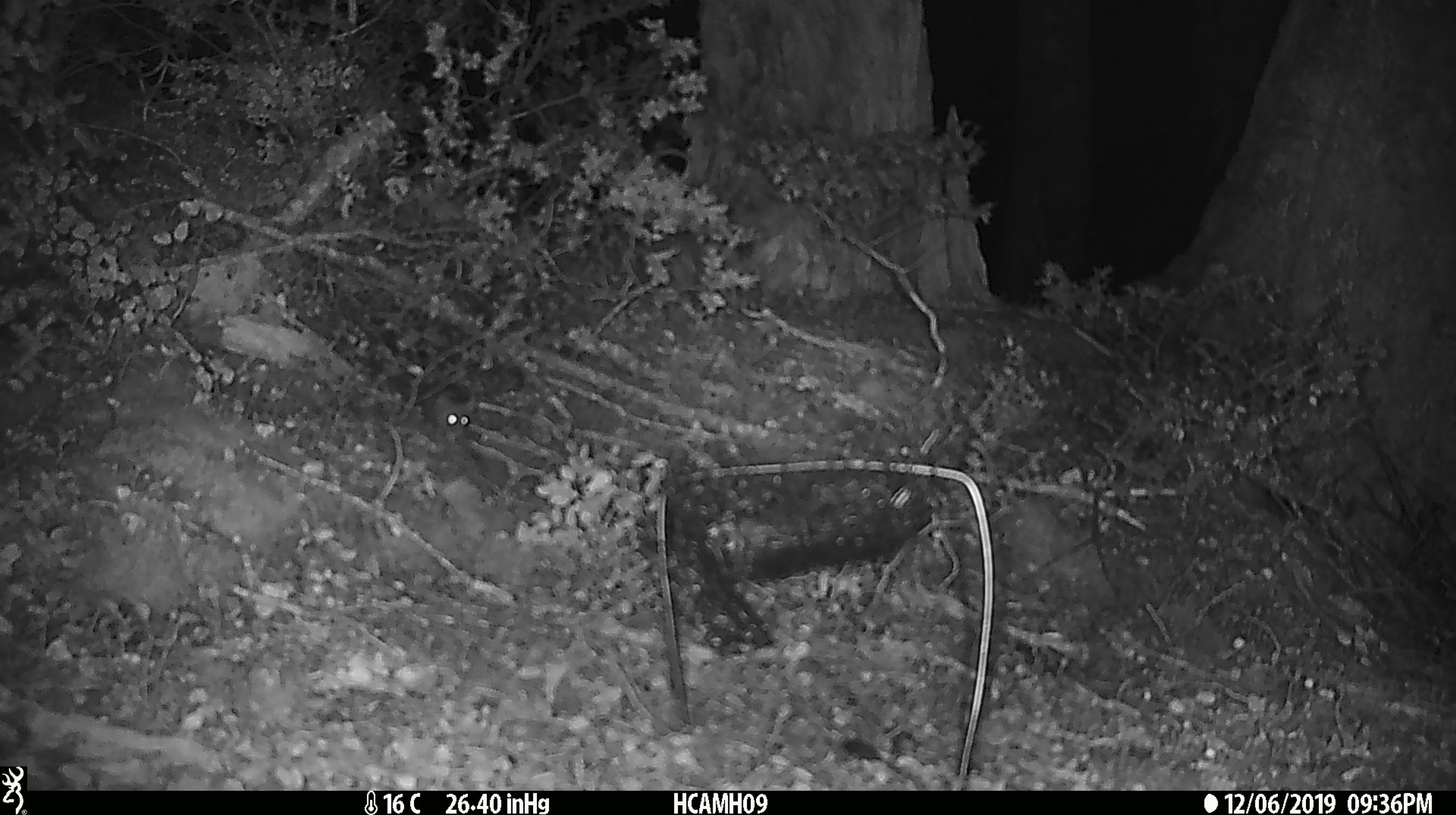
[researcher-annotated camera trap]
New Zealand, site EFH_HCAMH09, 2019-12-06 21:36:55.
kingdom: Animalia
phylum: Chordata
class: Mammalia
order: Rodentia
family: Muridae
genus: Mus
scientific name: Mus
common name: mouse